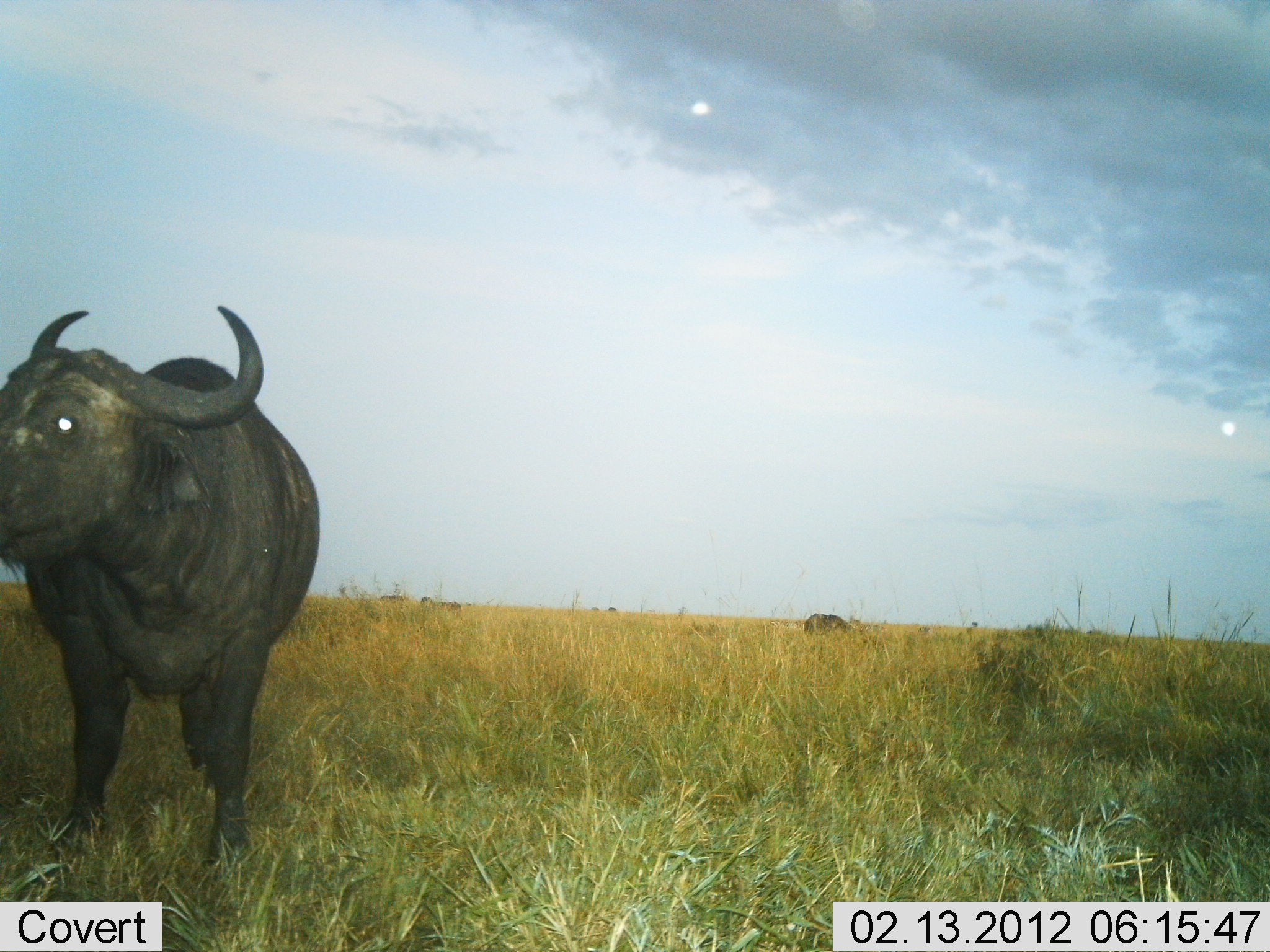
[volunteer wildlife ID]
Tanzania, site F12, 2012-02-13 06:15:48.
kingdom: Animalia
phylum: Chordata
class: Mammalia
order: Artiodactyla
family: Bovidae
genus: Syncerus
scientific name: Syncerus caffer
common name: cape buffalo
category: buffalo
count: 2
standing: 91%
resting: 0%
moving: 13%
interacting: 0%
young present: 0%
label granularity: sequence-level